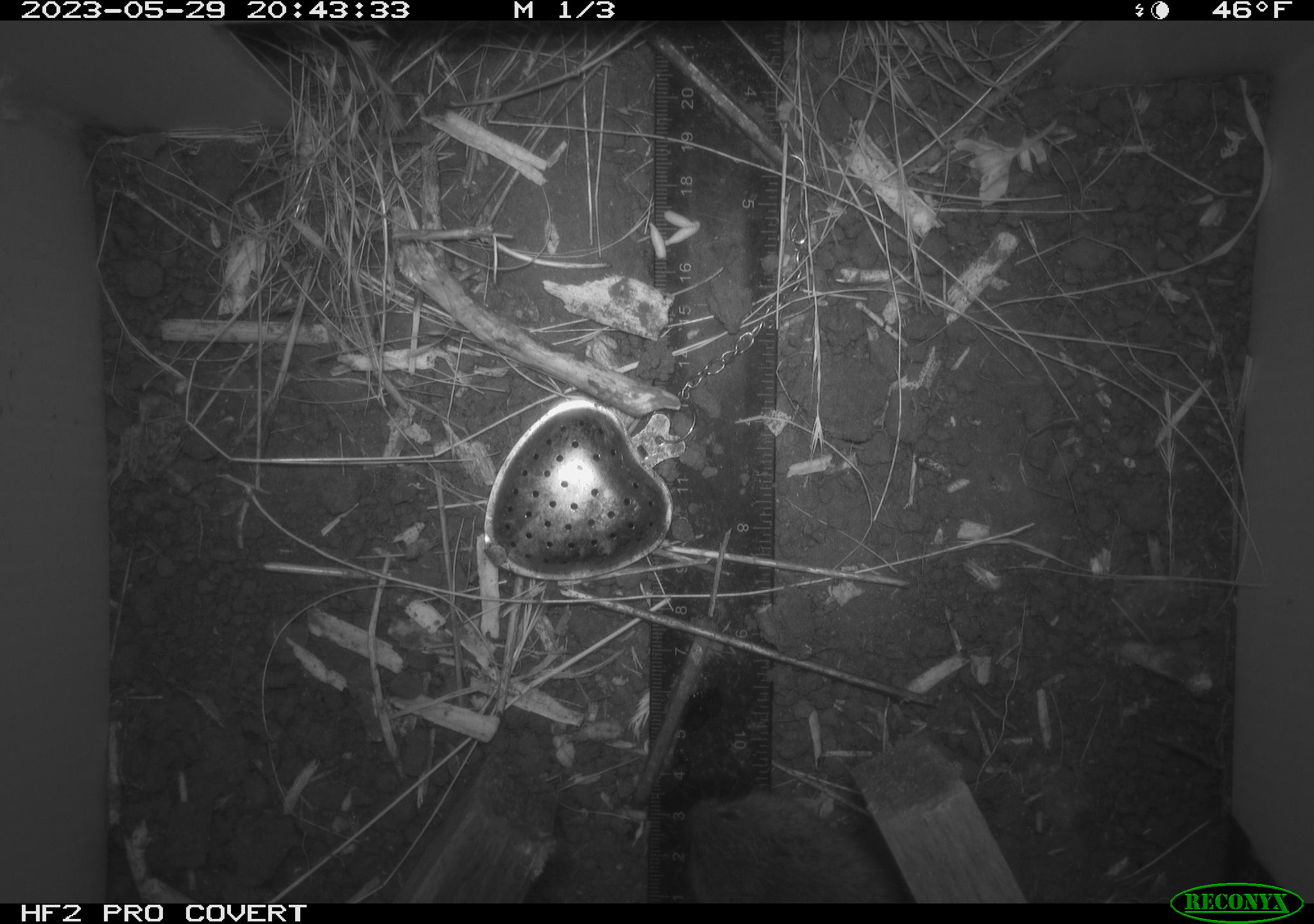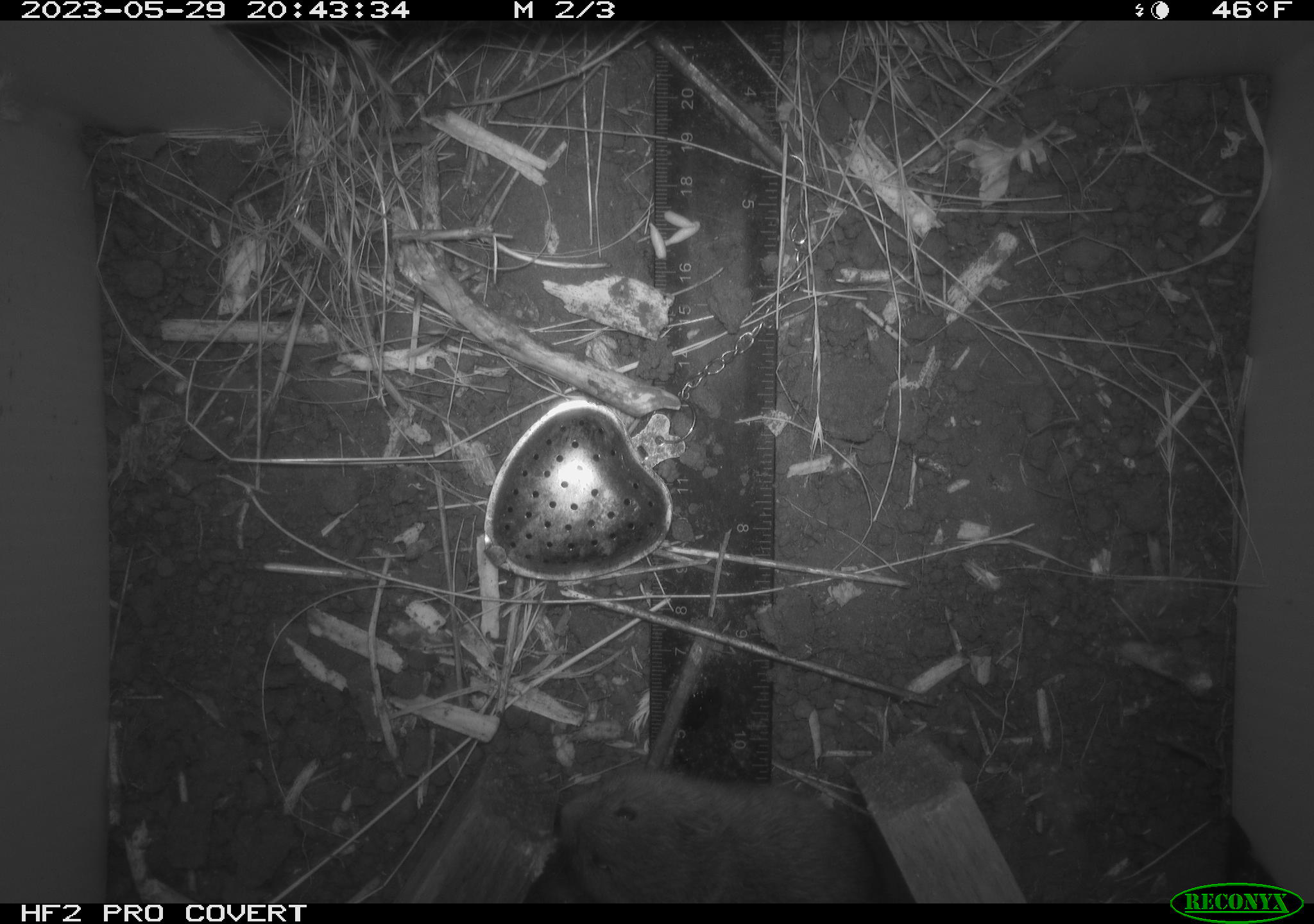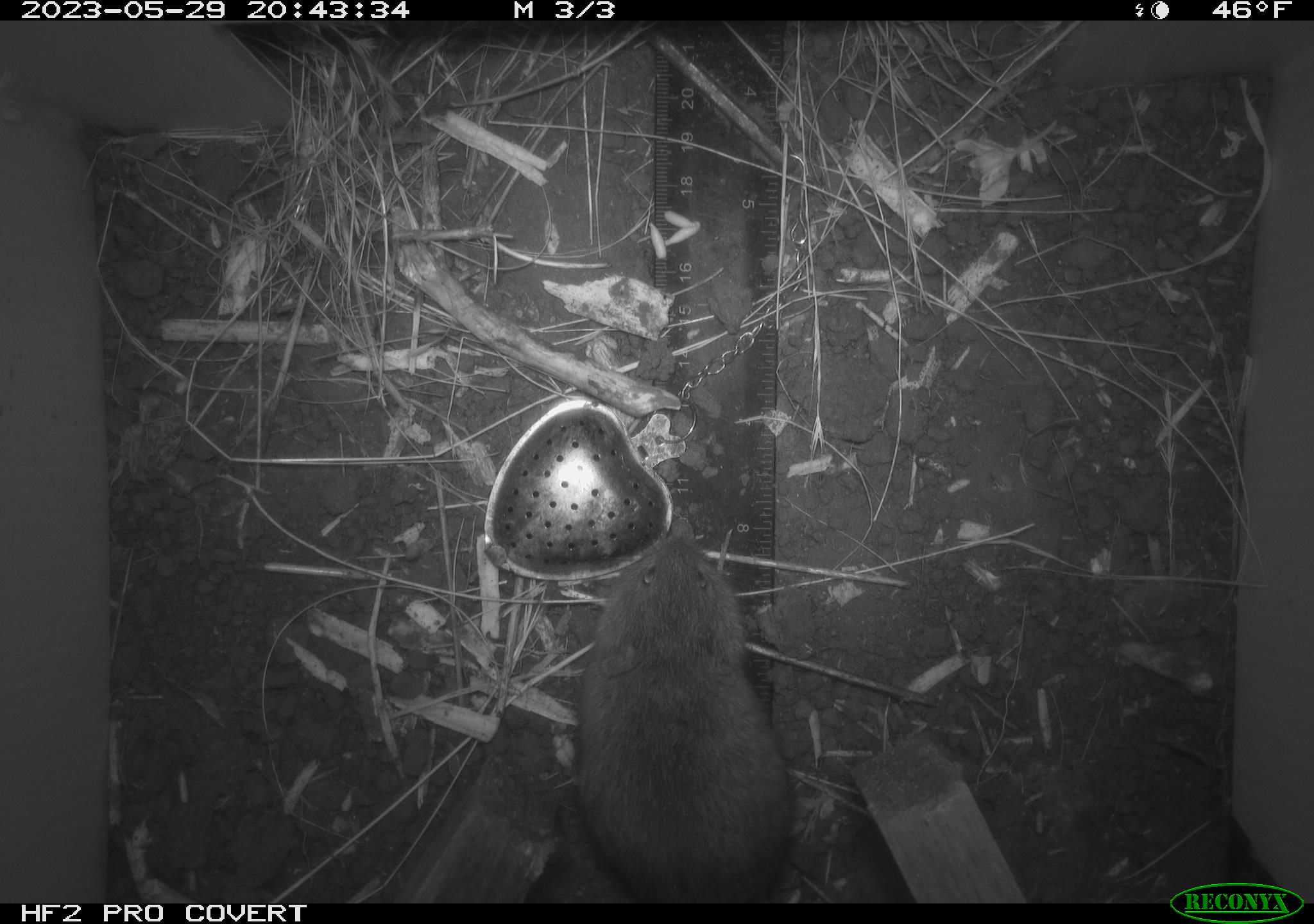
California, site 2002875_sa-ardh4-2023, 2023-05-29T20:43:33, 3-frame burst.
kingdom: Animalia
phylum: Chordata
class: Mammalia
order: Rodentia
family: Cricetidae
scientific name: Arvicolinae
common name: voles, lemmings, and muskrats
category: arvicolinae subfamily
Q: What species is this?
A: Arvicolinae subfamily (voles, lemmings, and muskrats) (Arvicolinae).